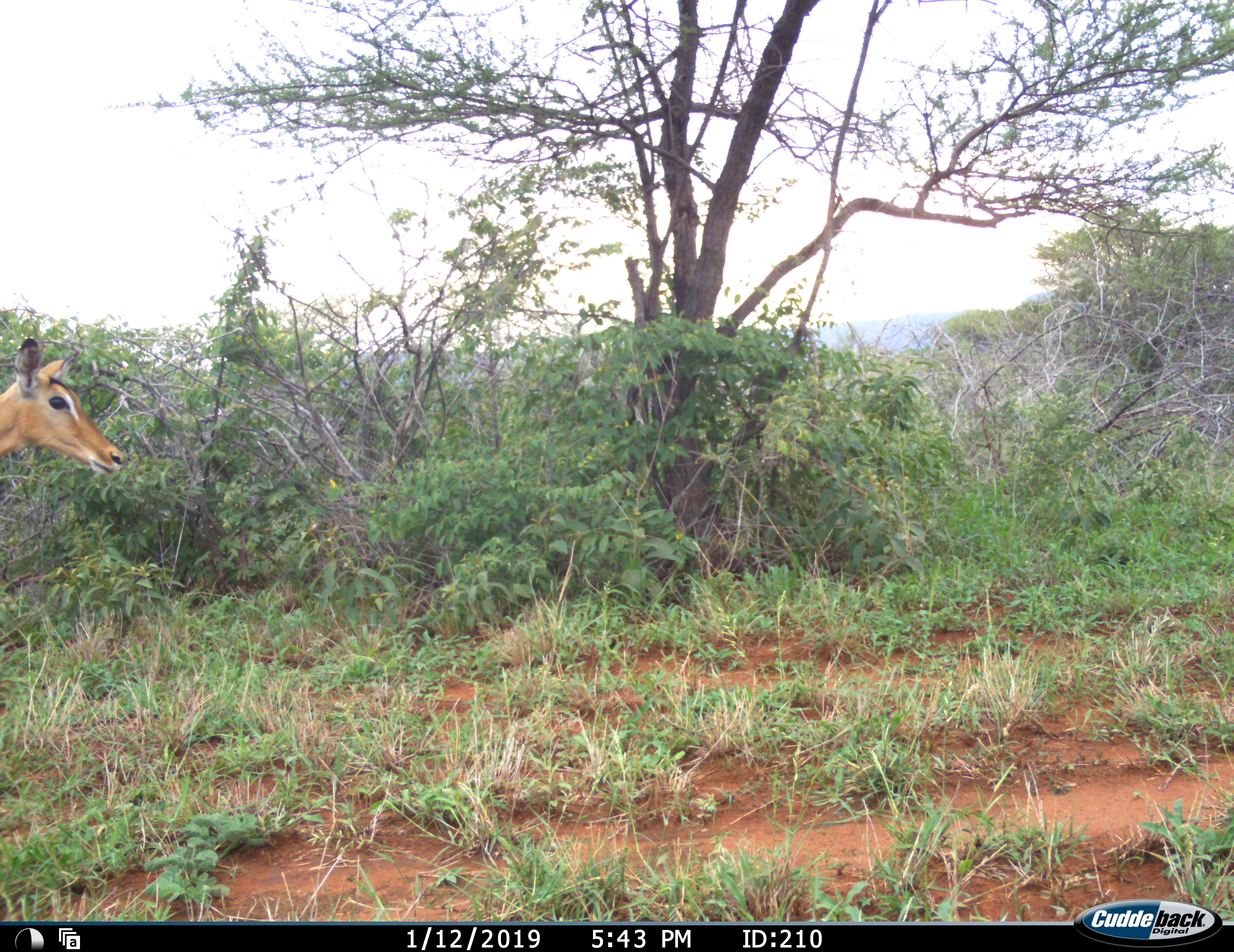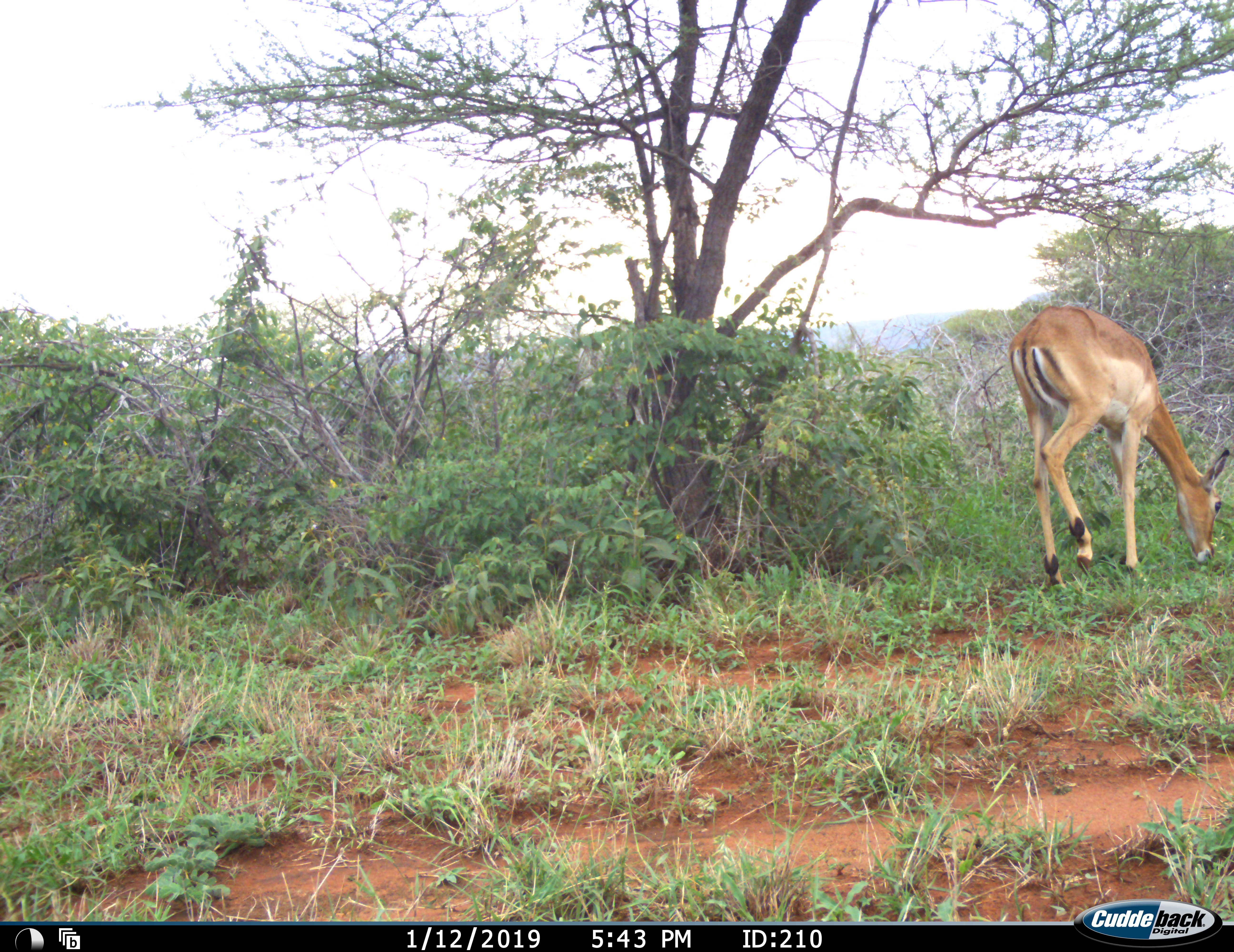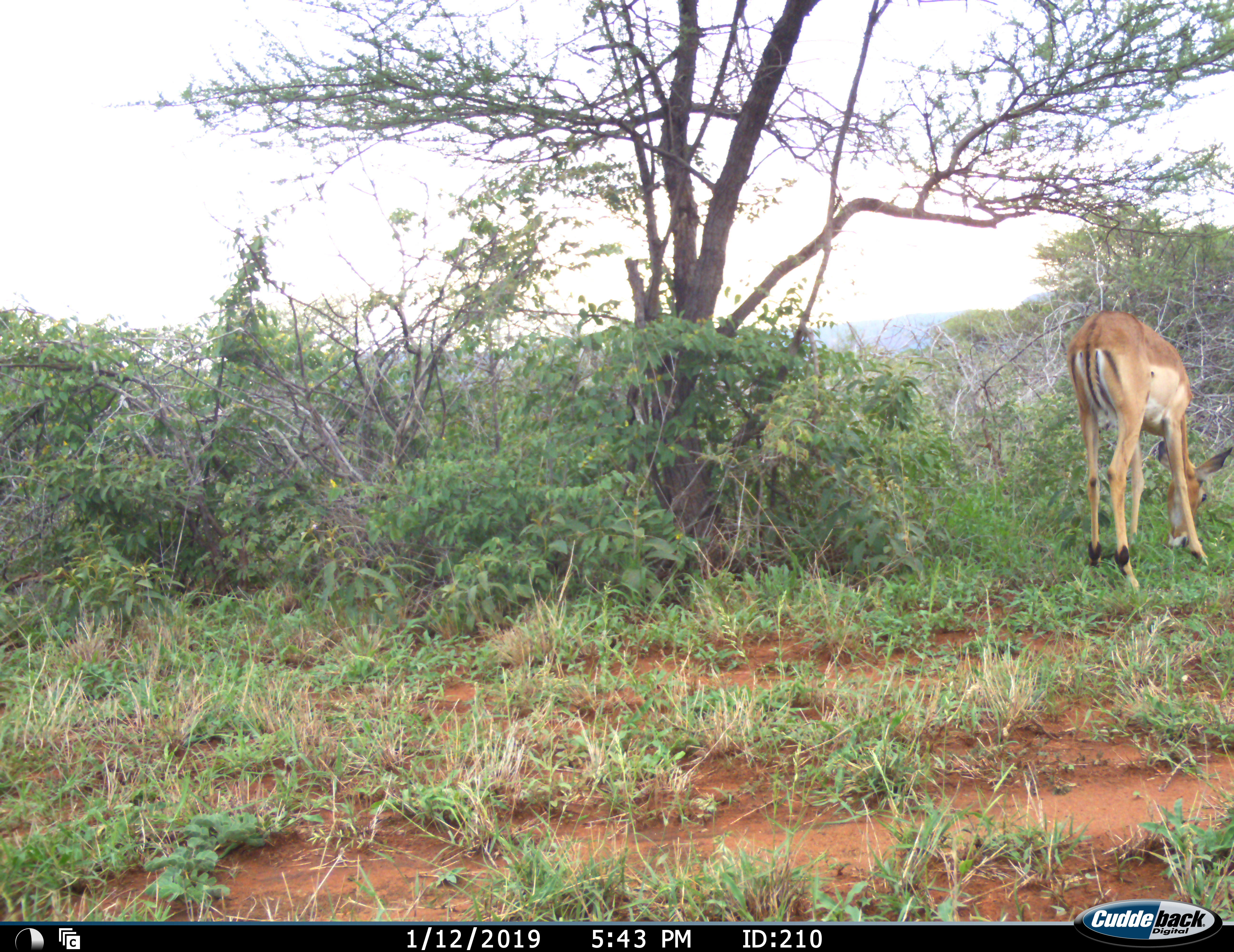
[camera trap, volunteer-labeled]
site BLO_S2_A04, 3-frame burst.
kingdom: Animalia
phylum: Chordata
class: Mammalia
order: Artiodactyla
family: Bovidae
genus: Aepyceros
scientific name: Aepyceros melampus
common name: impala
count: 1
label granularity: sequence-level